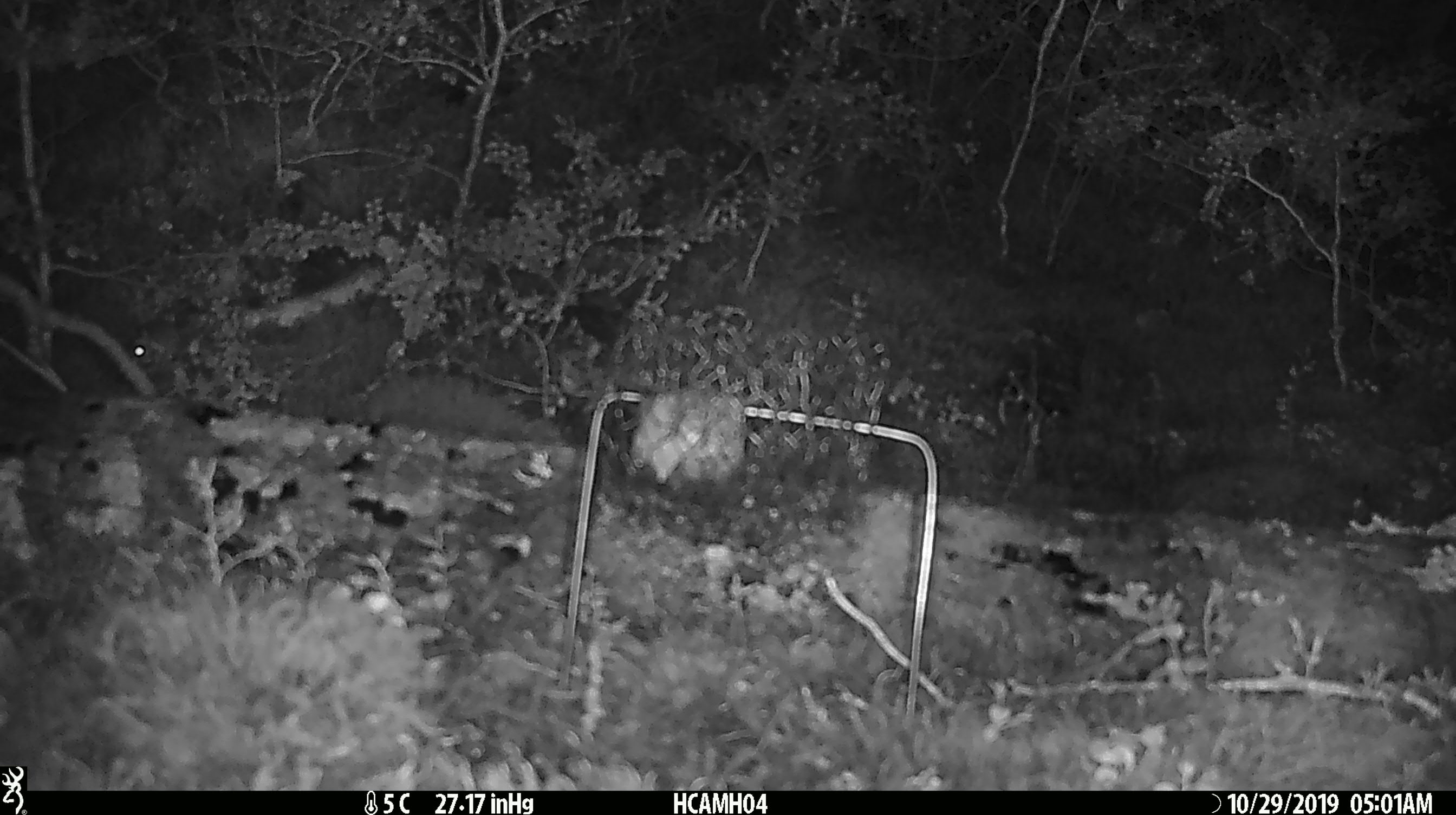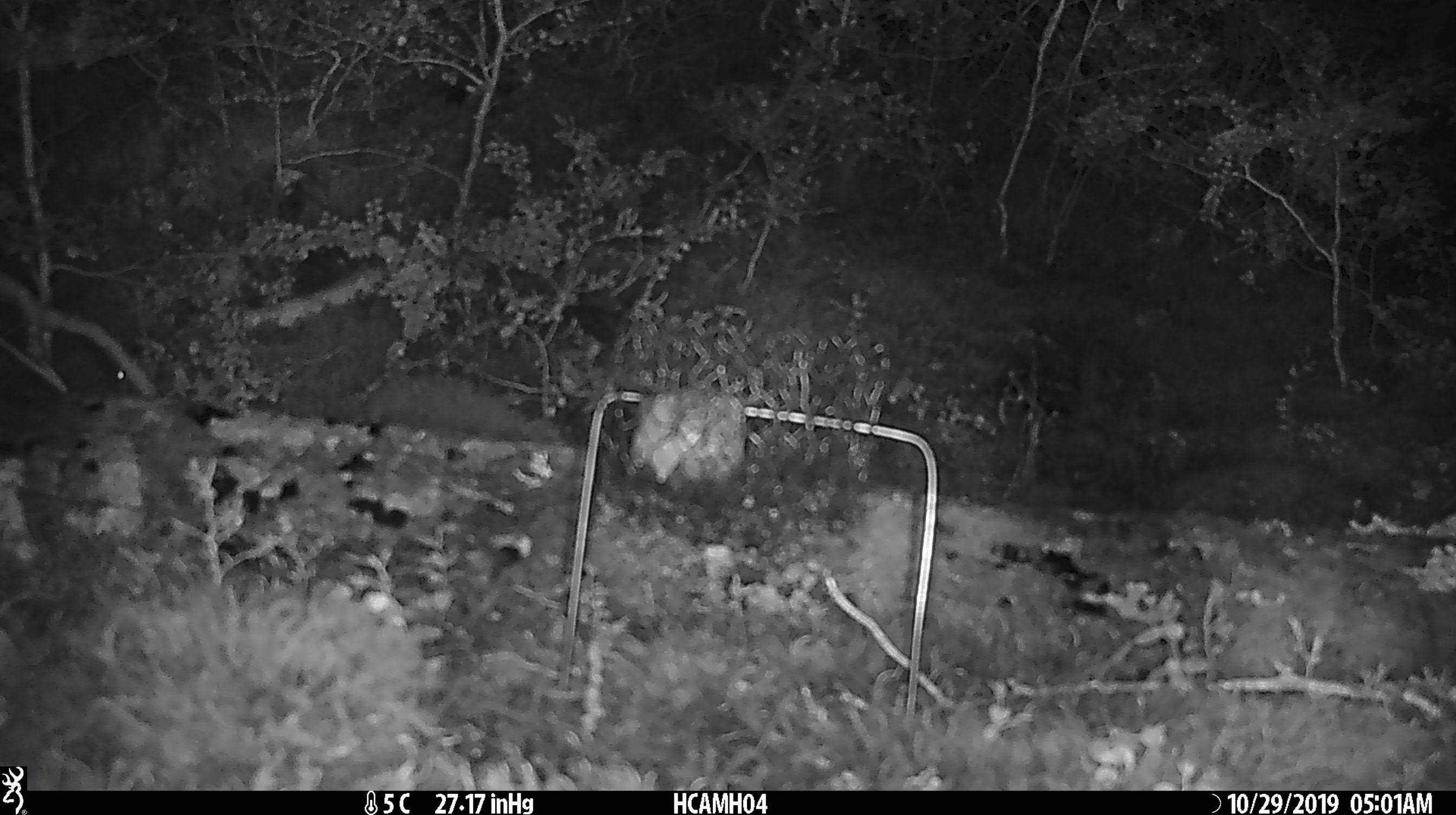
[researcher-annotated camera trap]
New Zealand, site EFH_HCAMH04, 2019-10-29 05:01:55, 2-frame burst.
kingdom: Animalia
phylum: Chordata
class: Mammalia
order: Rodentia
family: Muridae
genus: Mus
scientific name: Mus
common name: mouse